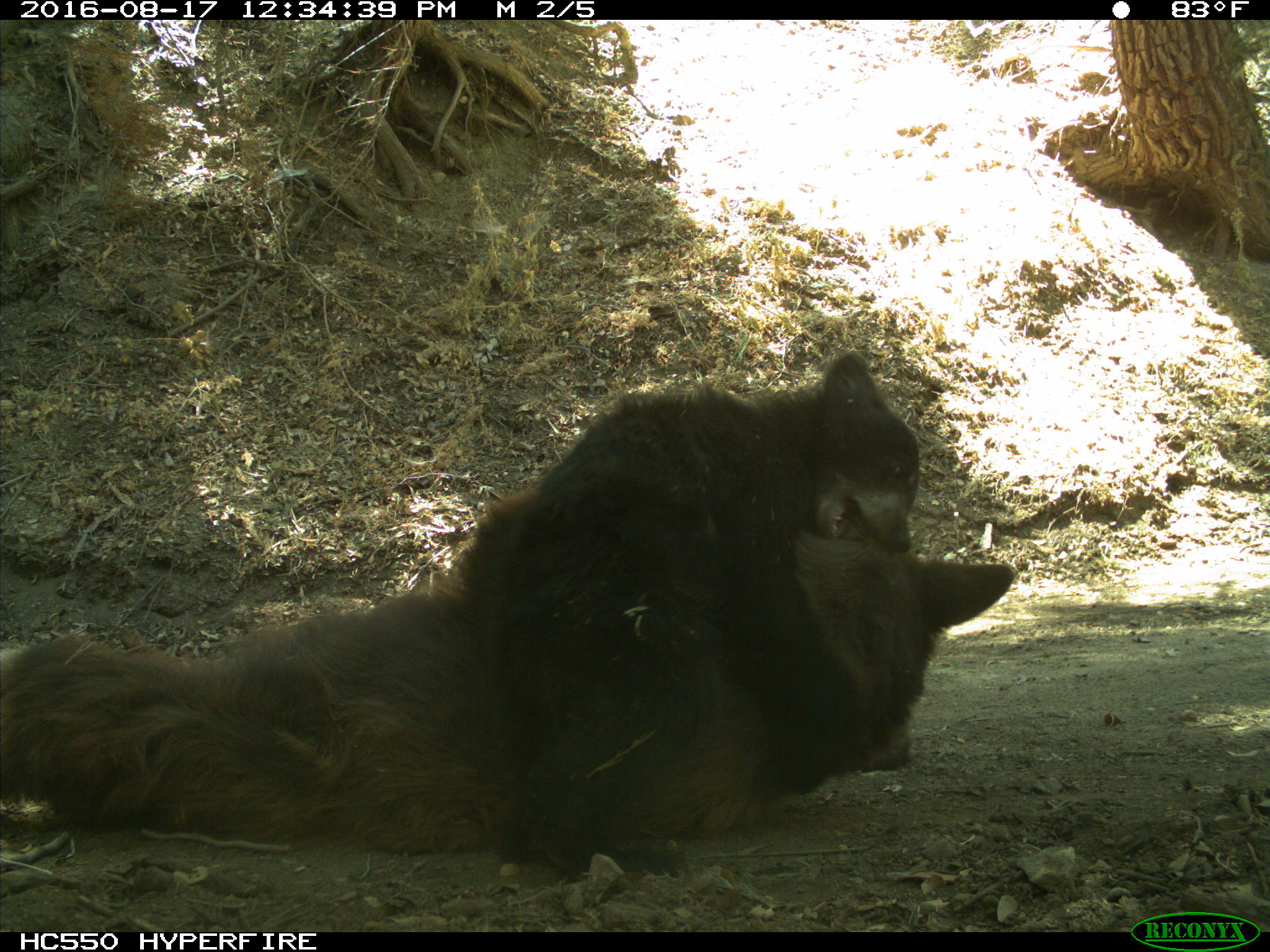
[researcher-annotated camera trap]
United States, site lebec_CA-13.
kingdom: Animalia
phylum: Chordata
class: Mammalia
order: Carnivora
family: Ursidae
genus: Ursus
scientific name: Ursus americanus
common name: american black bear